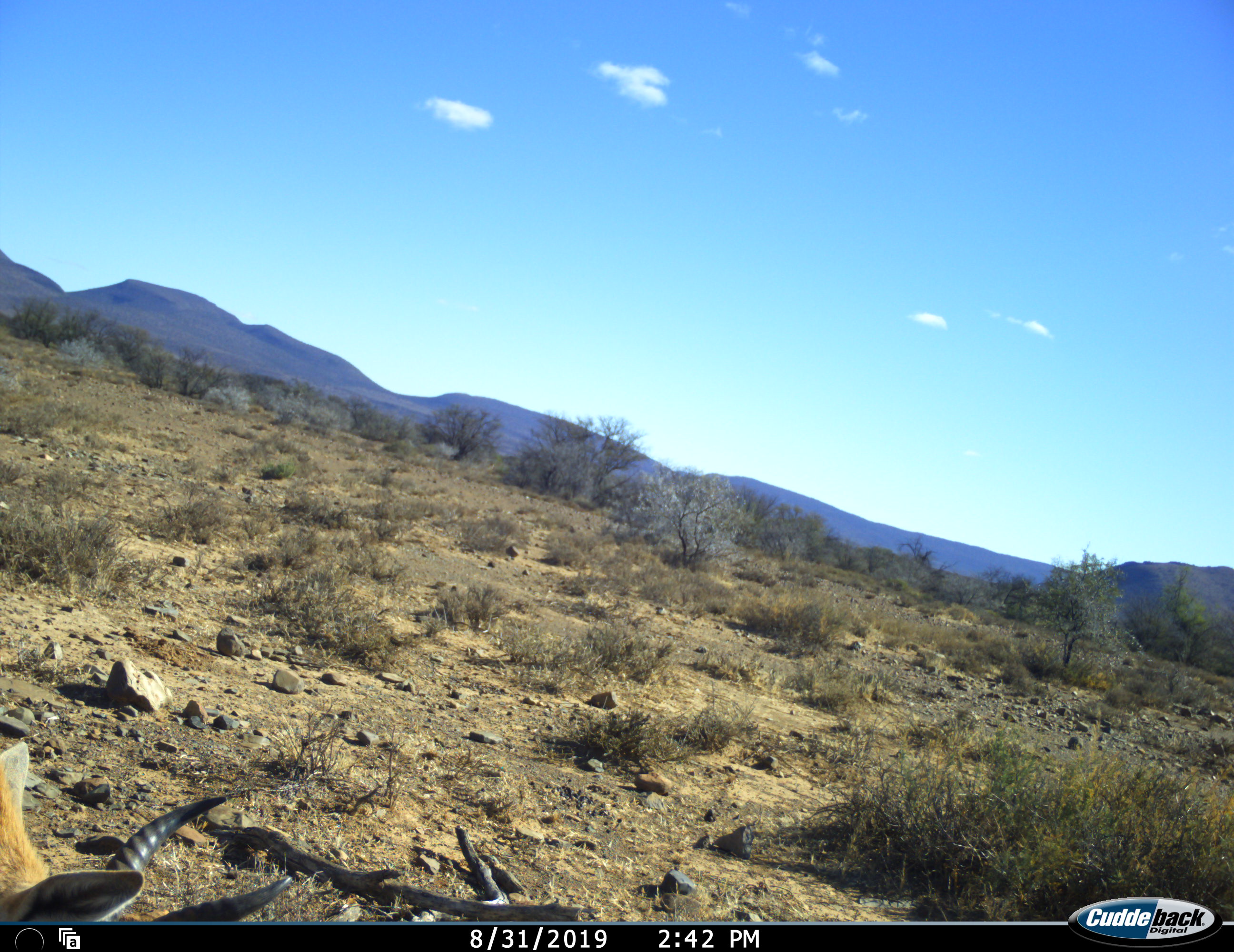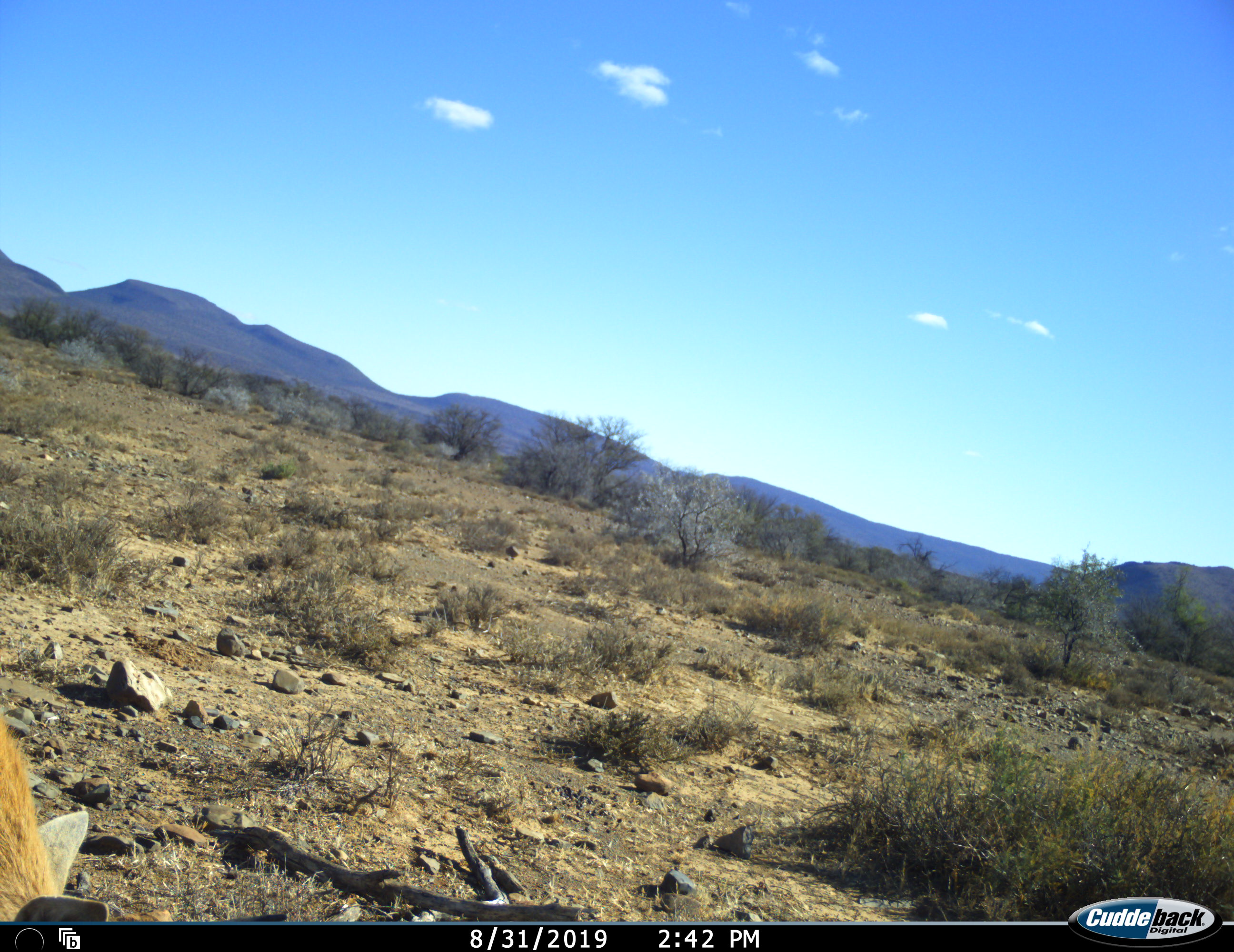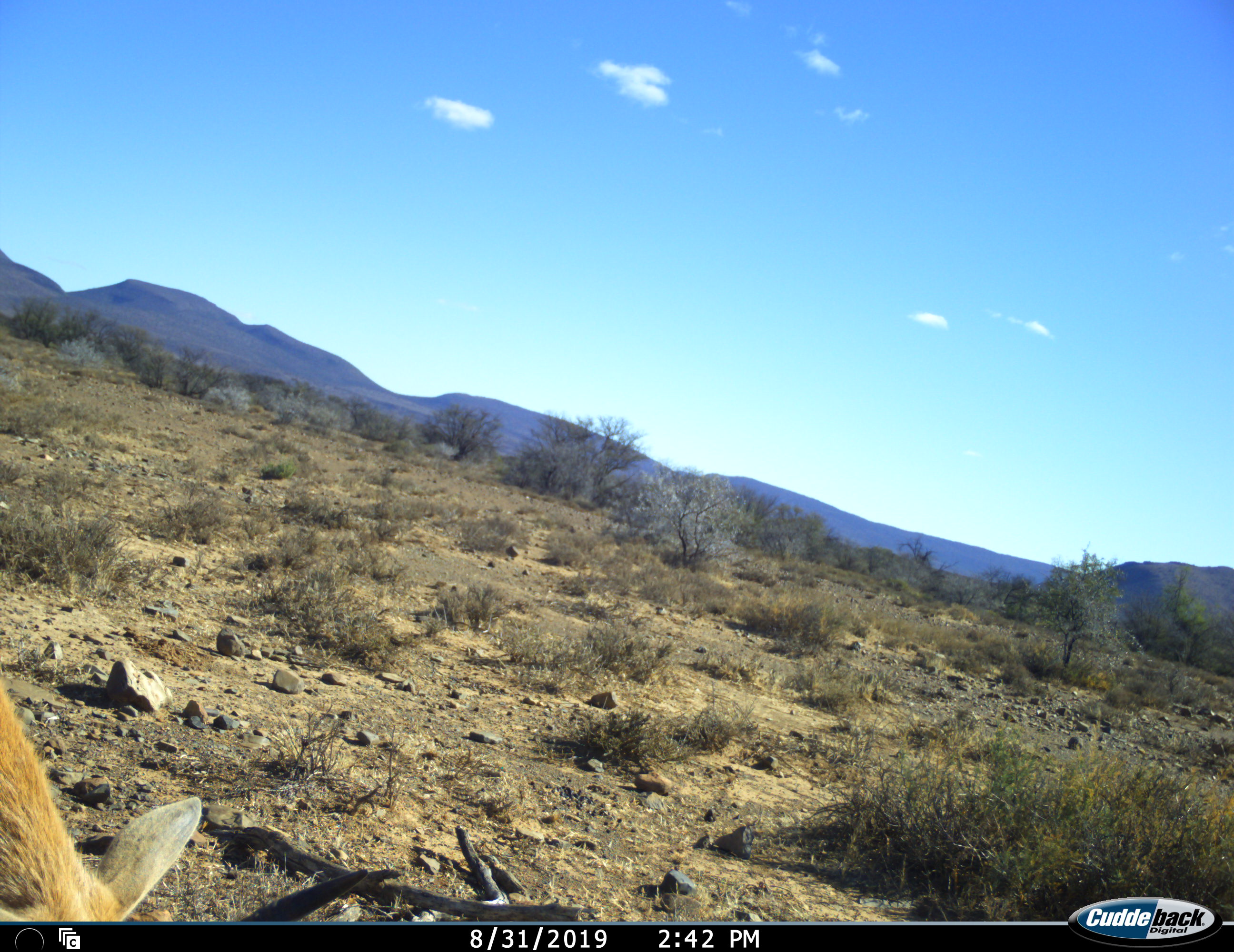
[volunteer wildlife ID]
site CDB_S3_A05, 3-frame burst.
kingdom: Animalia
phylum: Chordata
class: Mammalia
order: Artiodactyla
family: Bovidae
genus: Antidorcas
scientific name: Antidorcas marsupialis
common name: springbok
Springbok (Antidorcas marsupialis), count 1. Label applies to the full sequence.